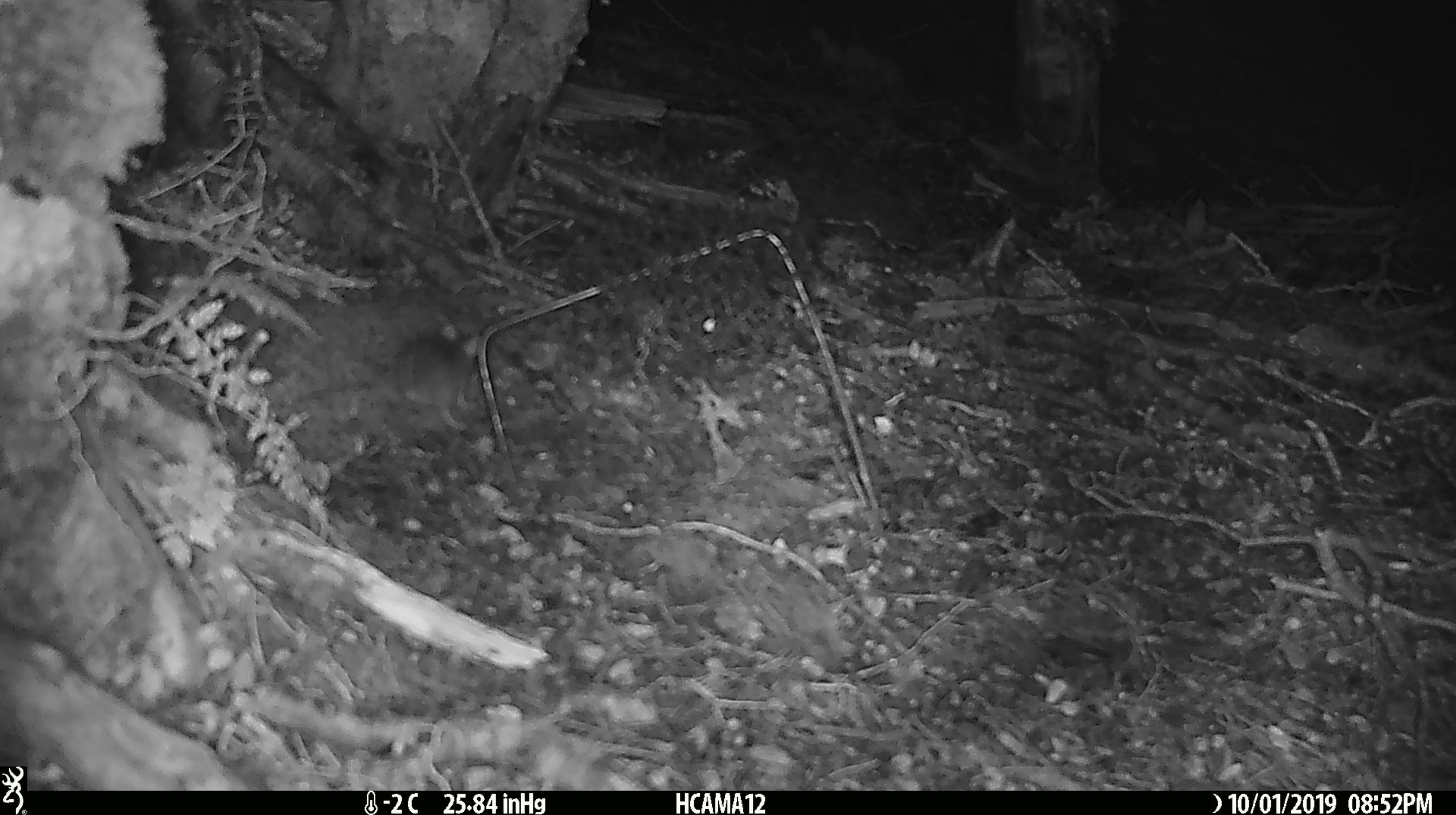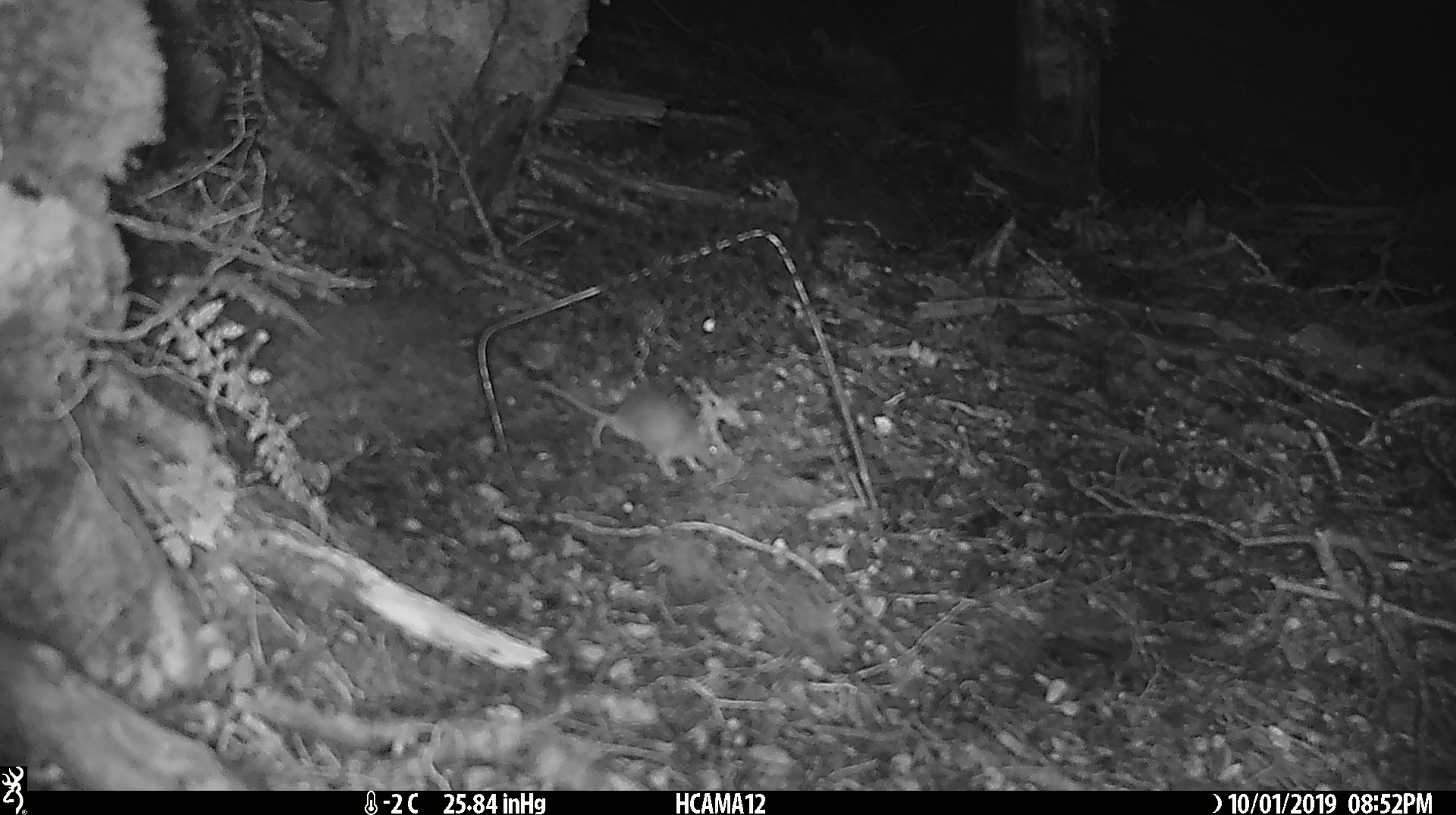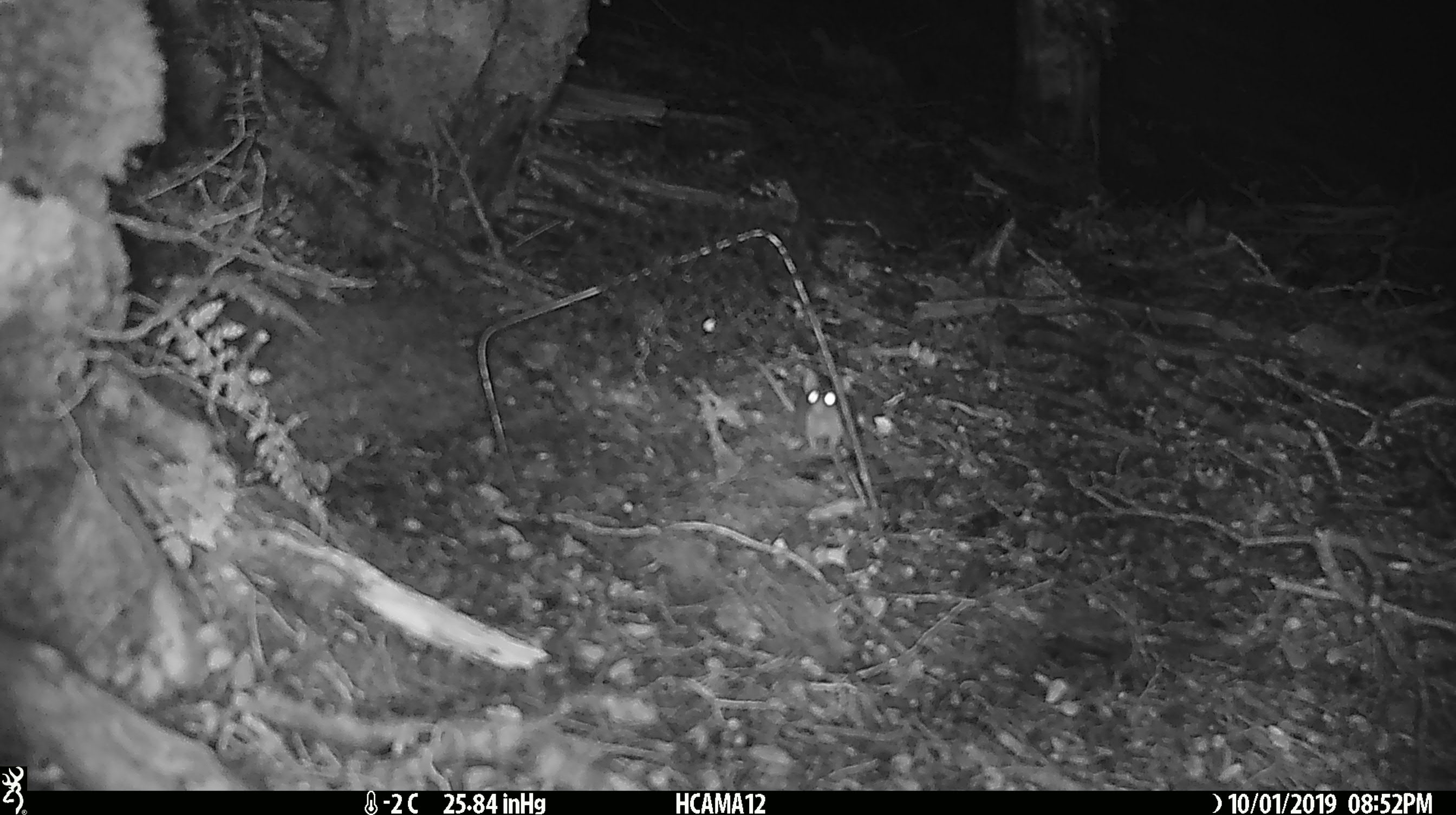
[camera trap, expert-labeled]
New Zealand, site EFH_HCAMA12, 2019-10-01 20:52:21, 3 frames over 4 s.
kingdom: Animalia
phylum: Chordata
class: Mammalia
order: Rodentia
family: Muridae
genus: Mus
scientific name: Mus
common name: mouse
Mouse (Mus).